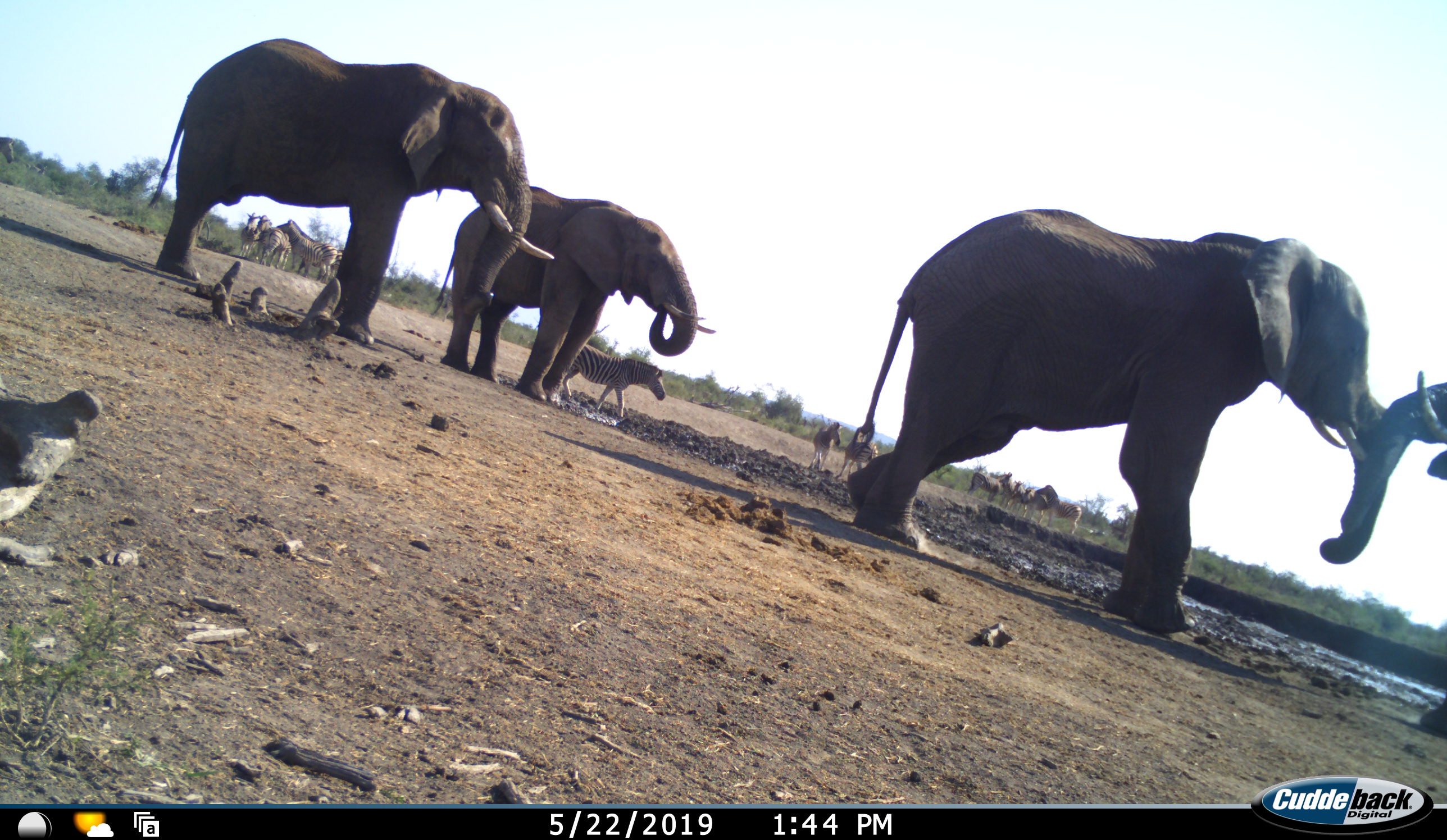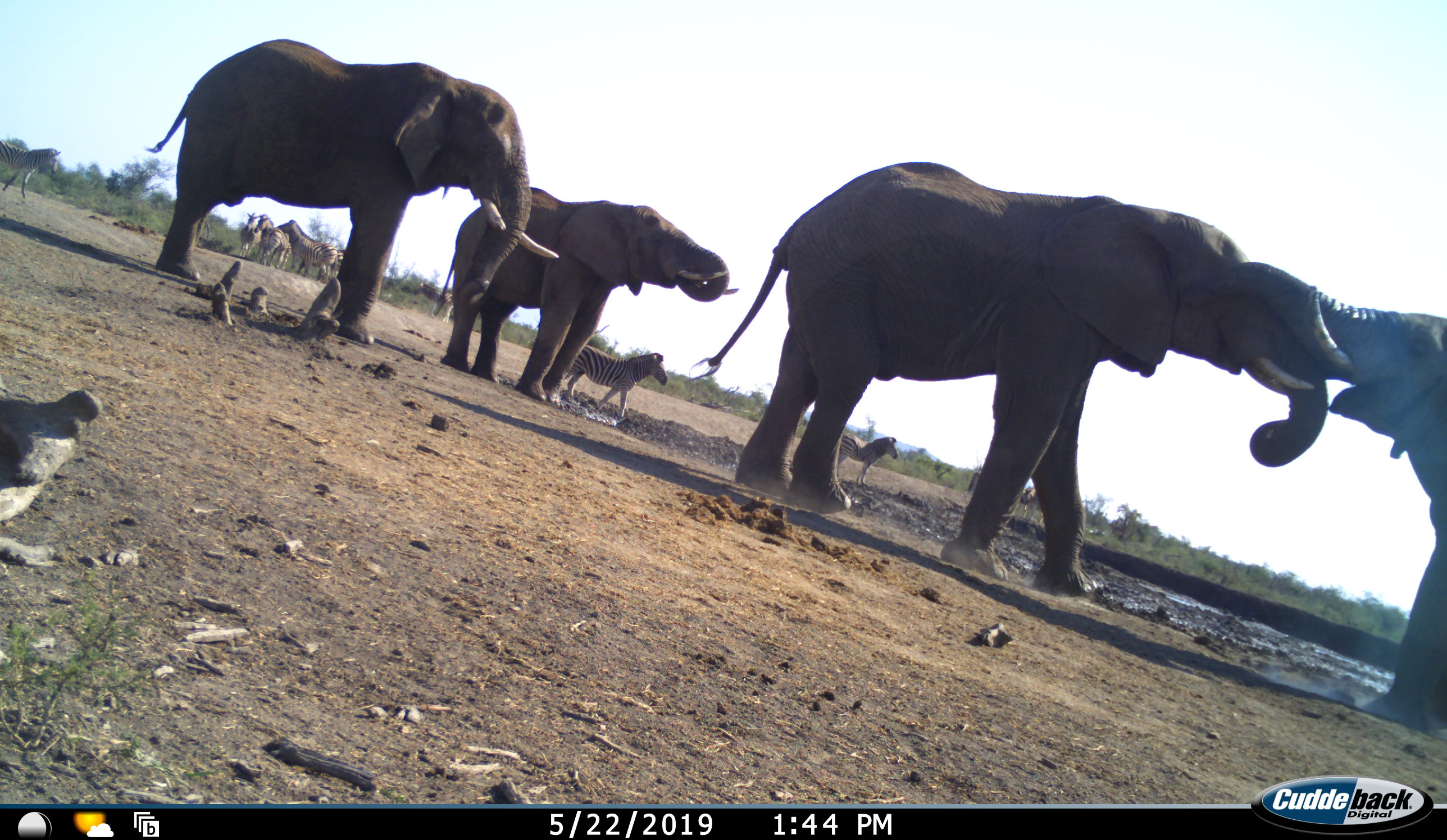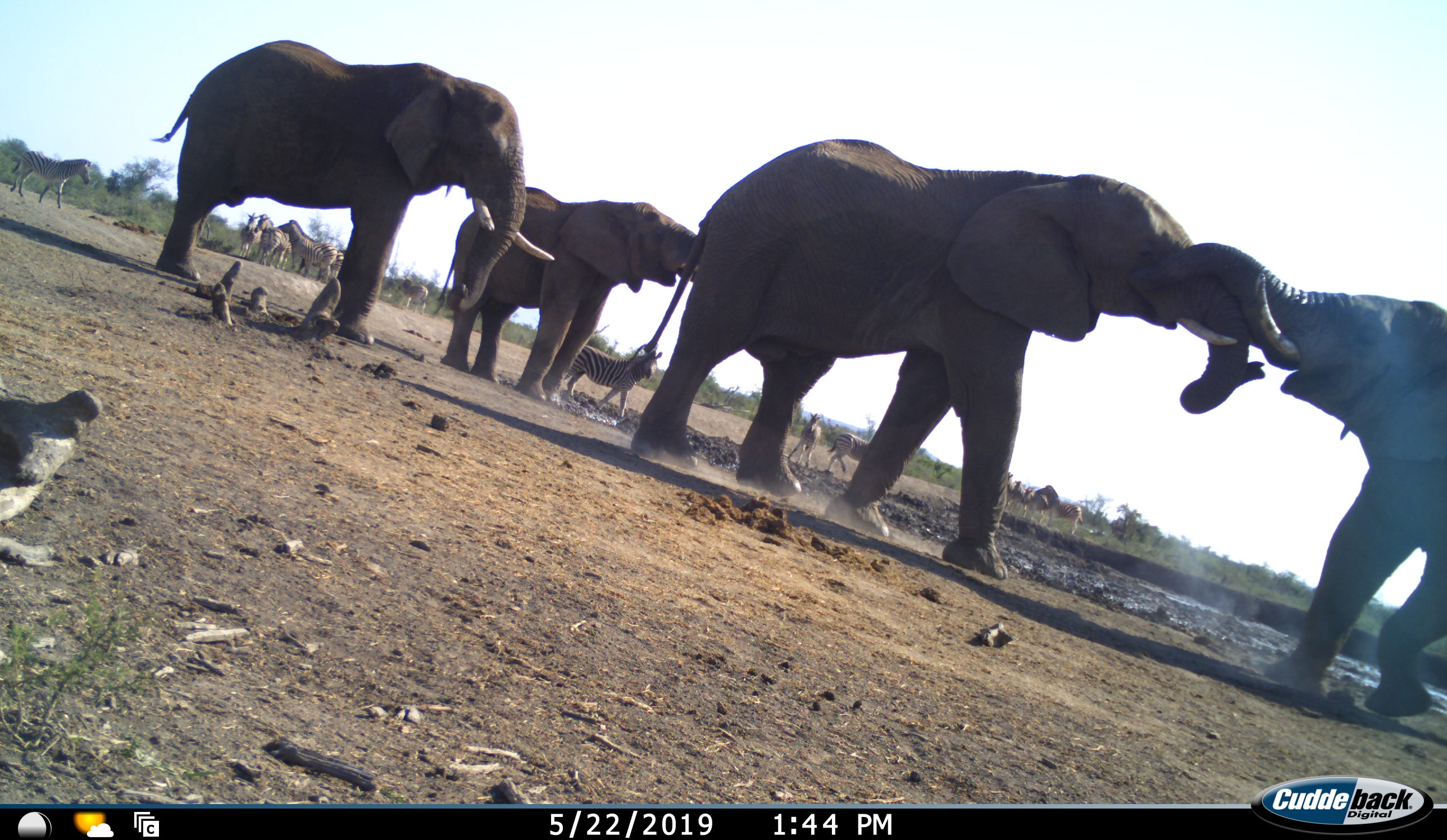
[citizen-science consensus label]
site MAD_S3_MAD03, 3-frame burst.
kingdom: Animalia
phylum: Chordata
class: Mammalia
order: Proboscidea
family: Elephantidae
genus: Loxodonta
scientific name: Loxodonta africana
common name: african bush elephant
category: elephant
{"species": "elephant (african bush elephant) (Loxodonta africana)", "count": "4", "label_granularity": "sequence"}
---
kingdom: Animalia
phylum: Chordata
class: Mammalia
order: Perissodactyla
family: Equidae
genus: Equus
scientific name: Equus quagga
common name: plains zebra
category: zebraplains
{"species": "zebraplains (plains zebra) (Equus quagga)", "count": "11-50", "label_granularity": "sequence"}